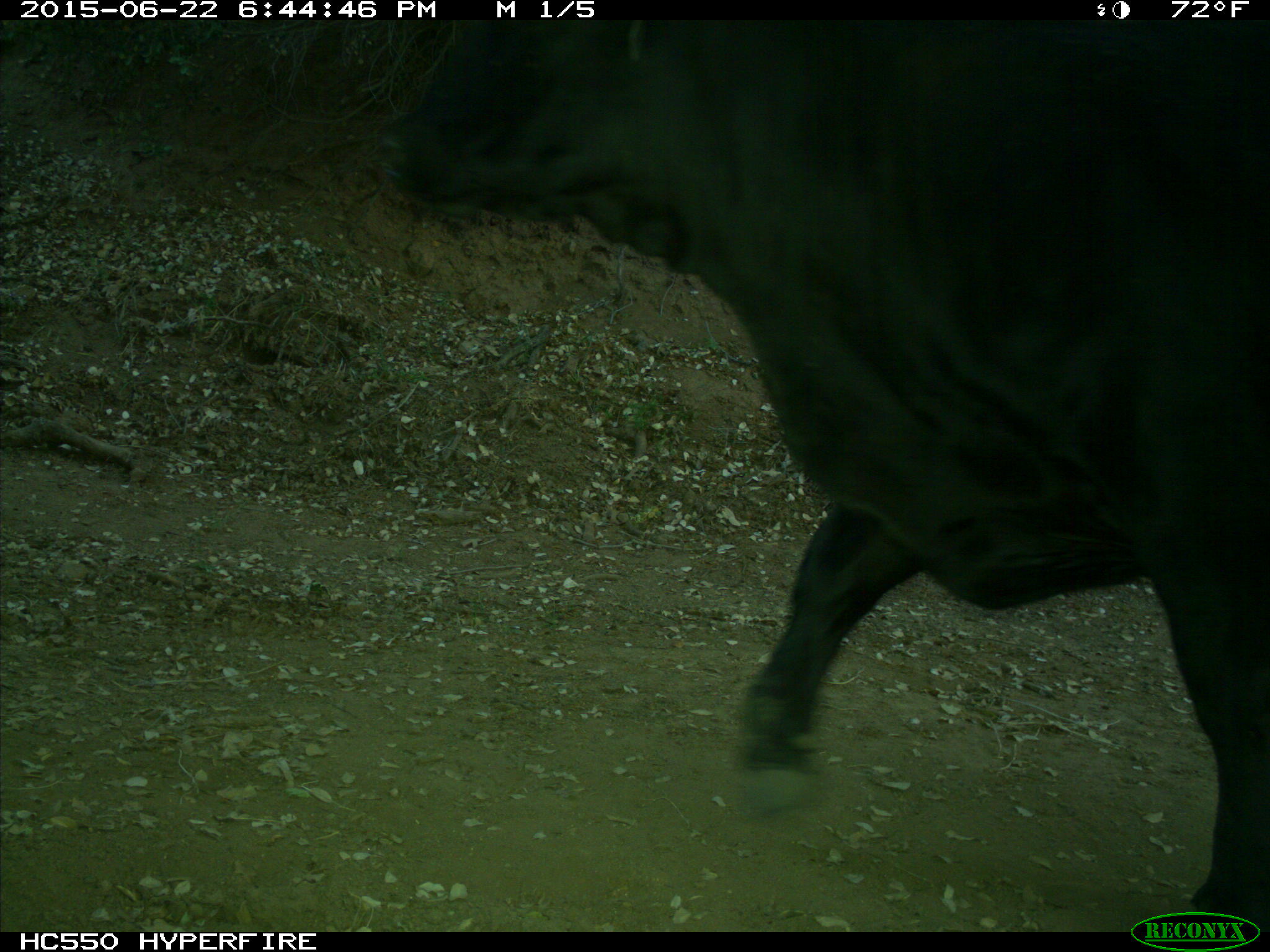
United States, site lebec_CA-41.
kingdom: Animalia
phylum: Chordata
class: Mammalia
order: Artiodactyla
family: Bovidae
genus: Bos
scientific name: Bos taurus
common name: domestic cow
Bos taurus (domestic cow).